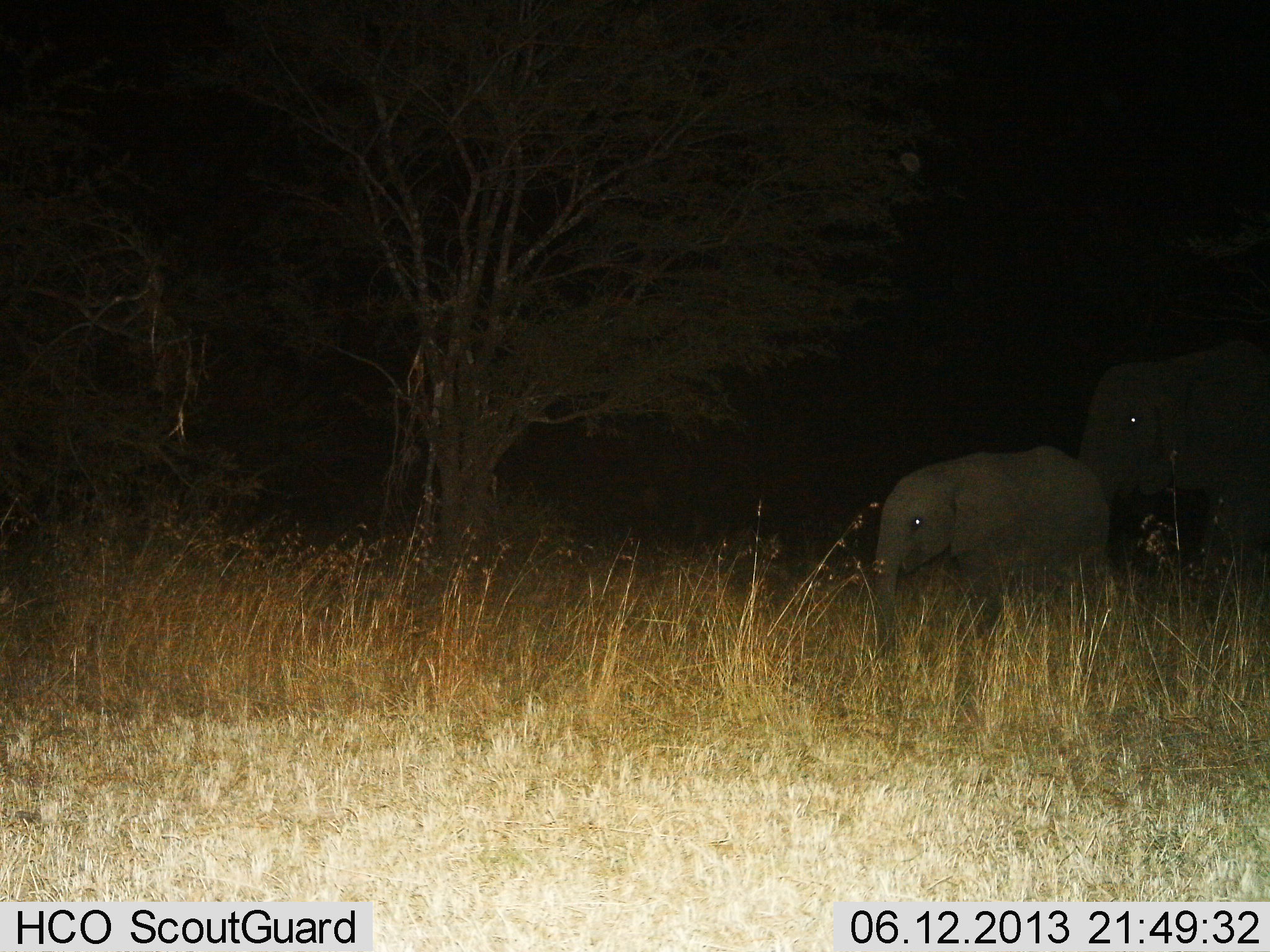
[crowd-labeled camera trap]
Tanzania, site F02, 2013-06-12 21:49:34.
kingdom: Animalia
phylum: Chordata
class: Mammalia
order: Proboscidea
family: Elephantidae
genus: Loxodonta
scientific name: Loxodonta africana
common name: african bush elephant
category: elephant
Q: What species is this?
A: Elephant (african bush elephant) (Loxodonta africana).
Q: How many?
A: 2.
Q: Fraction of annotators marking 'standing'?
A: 22%.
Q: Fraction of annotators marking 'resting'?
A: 0%.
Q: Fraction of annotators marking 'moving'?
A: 75%.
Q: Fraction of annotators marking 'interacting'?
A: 0%.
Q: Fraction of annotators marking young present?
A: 75%.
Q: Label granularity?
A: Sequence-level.